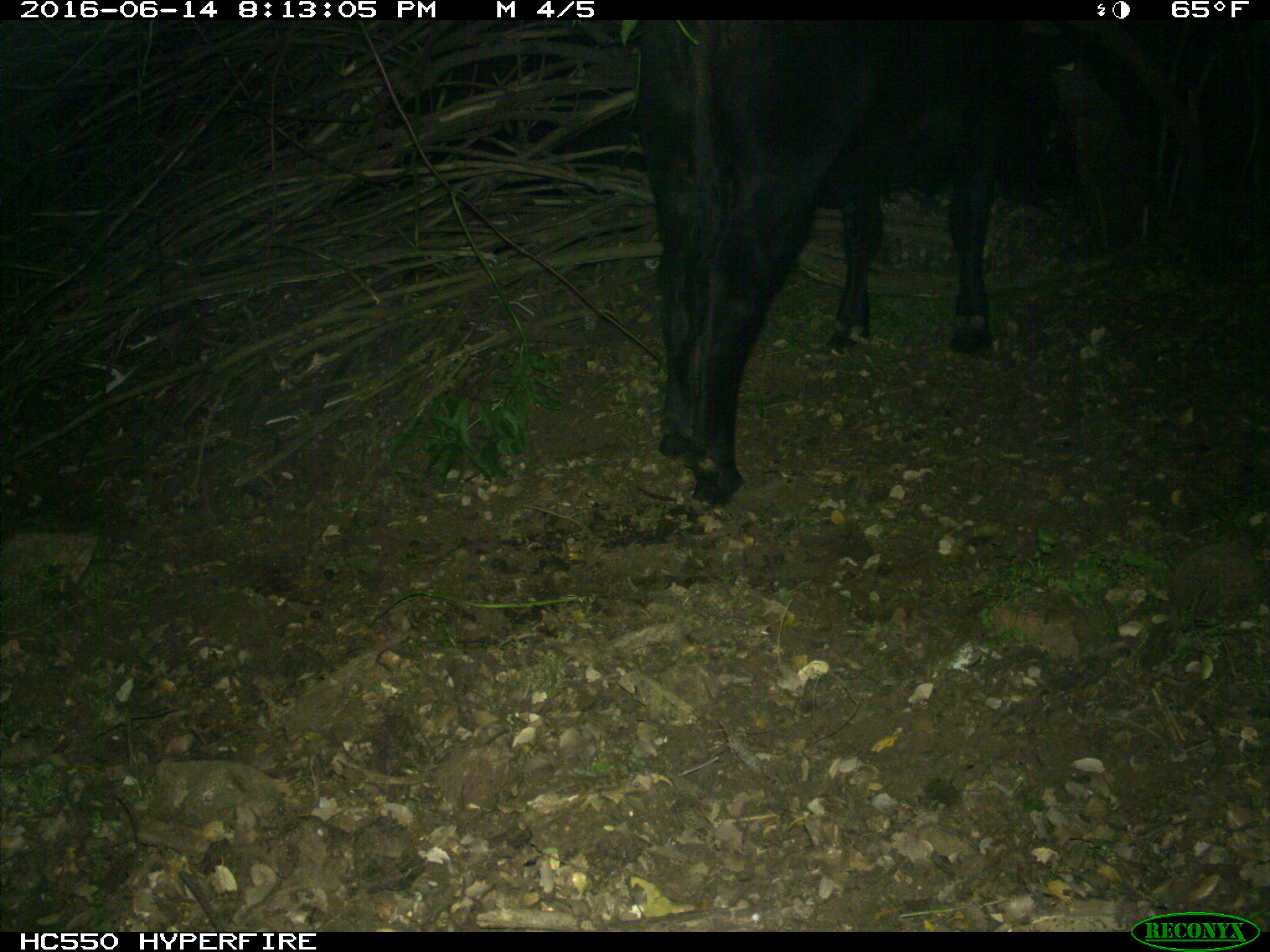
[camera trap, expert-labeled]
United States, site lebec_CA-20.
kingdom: Animalia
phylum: Chordata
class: Mammalia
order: Artiodactyla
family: Bovidae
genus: Bos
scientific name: Bos taurus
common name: domestic cow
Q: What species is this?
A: Bos taurus (domestic cow).